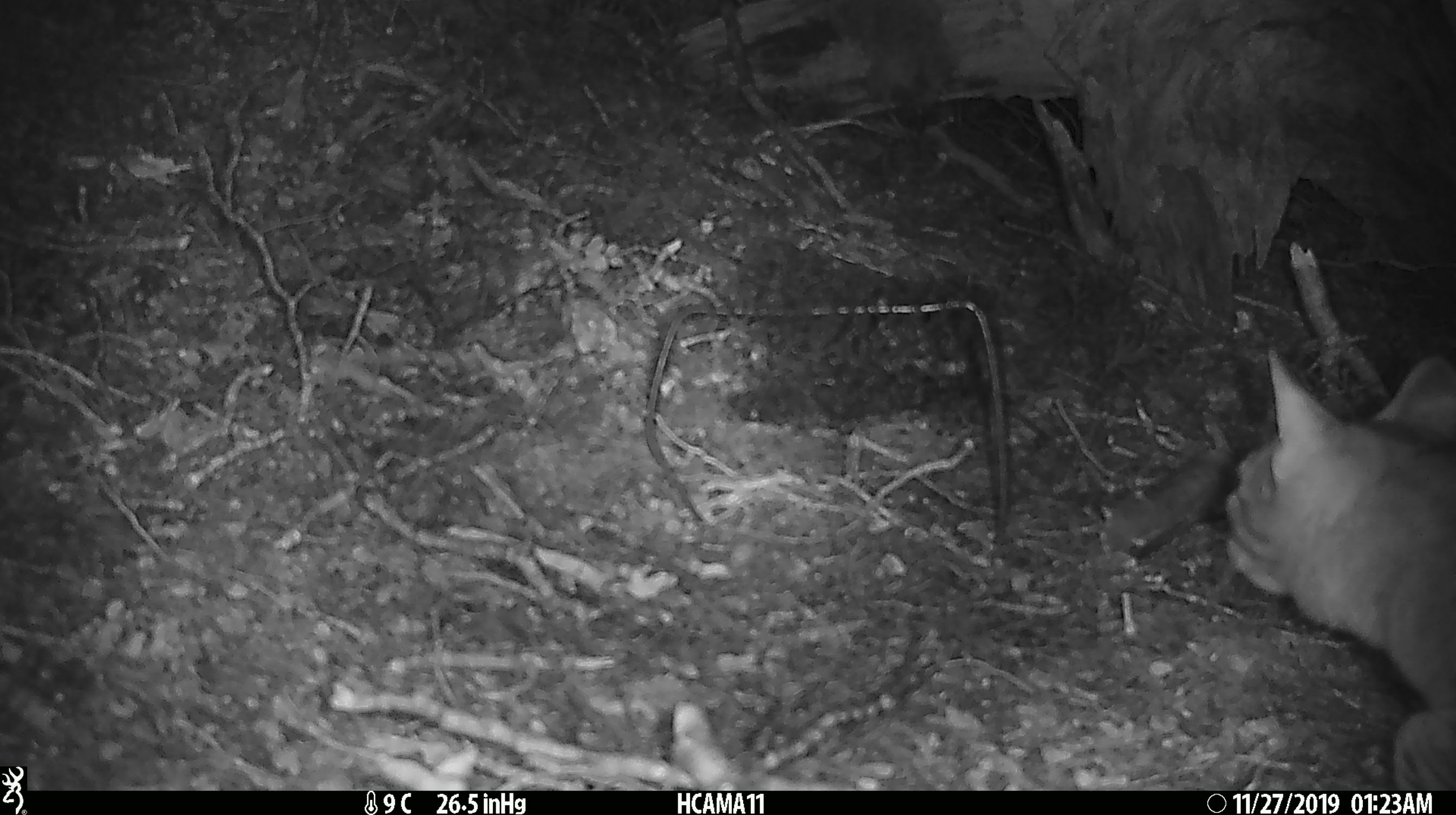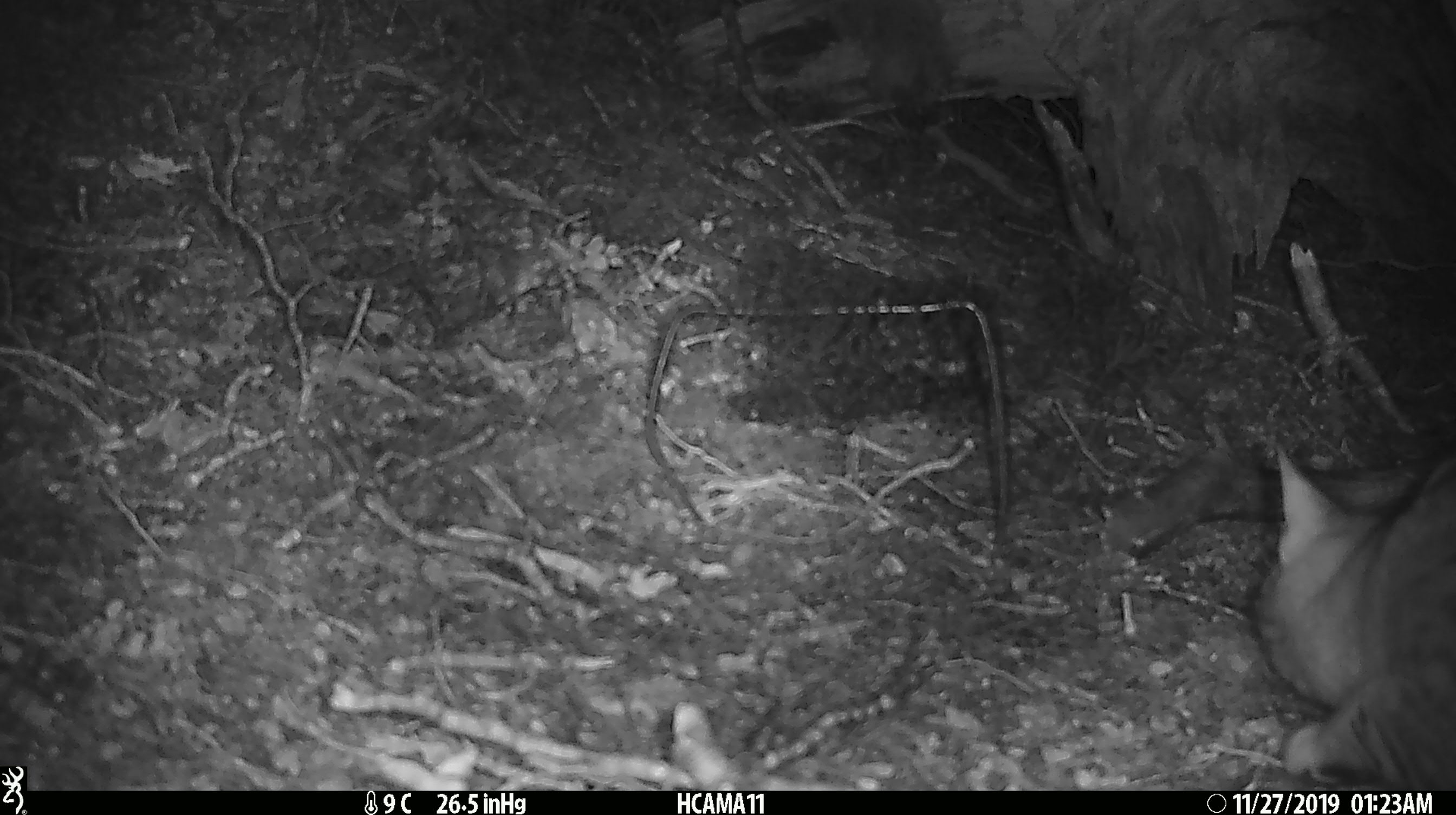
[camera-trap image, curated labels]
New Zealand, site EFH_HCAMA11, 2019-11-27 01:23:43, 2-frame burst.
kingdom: Animalia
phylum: Chordata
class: Mammalia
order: Carnivora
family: Felidae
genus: Felis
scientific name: Felis catus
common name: domestic cat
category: cat